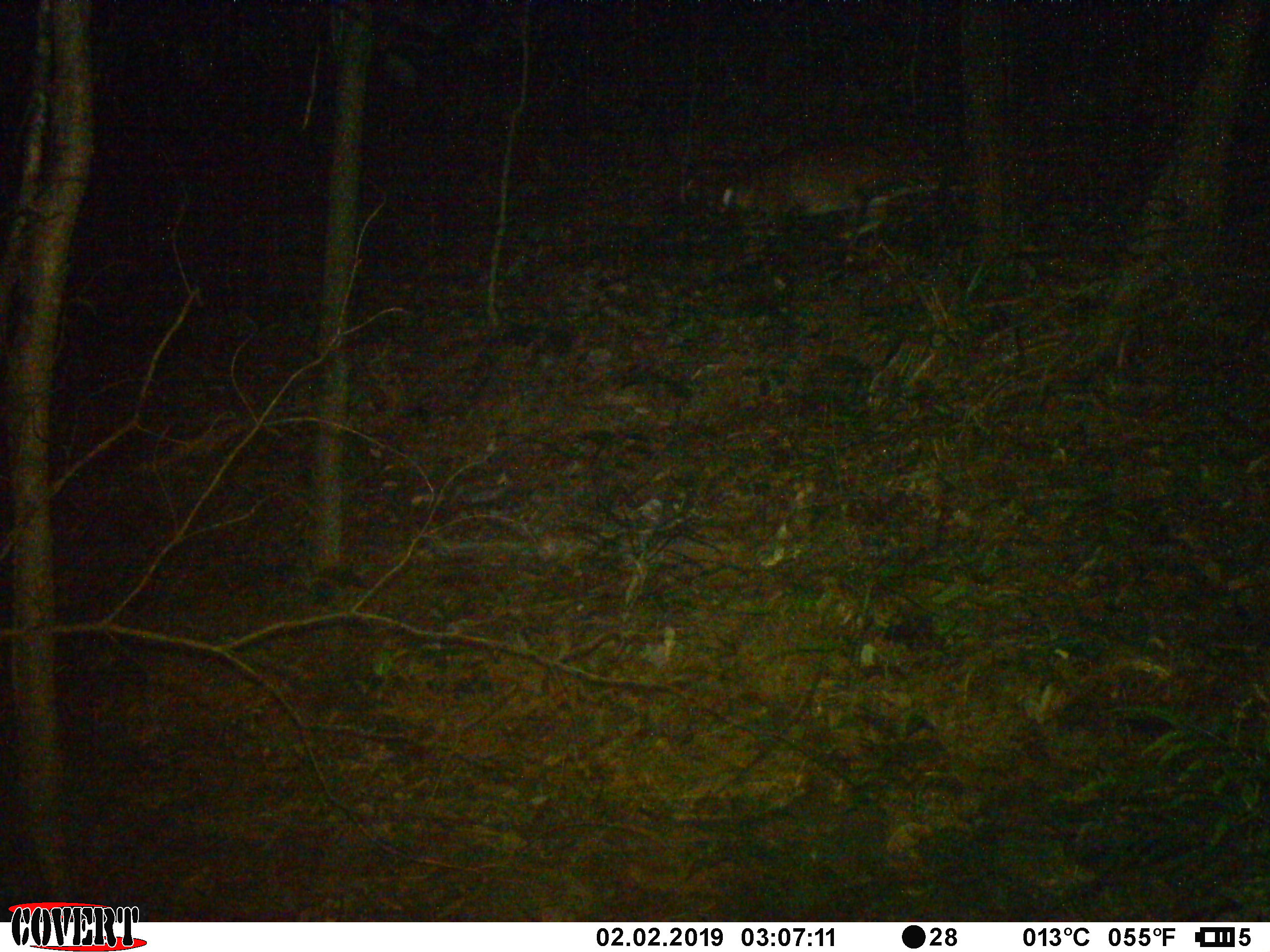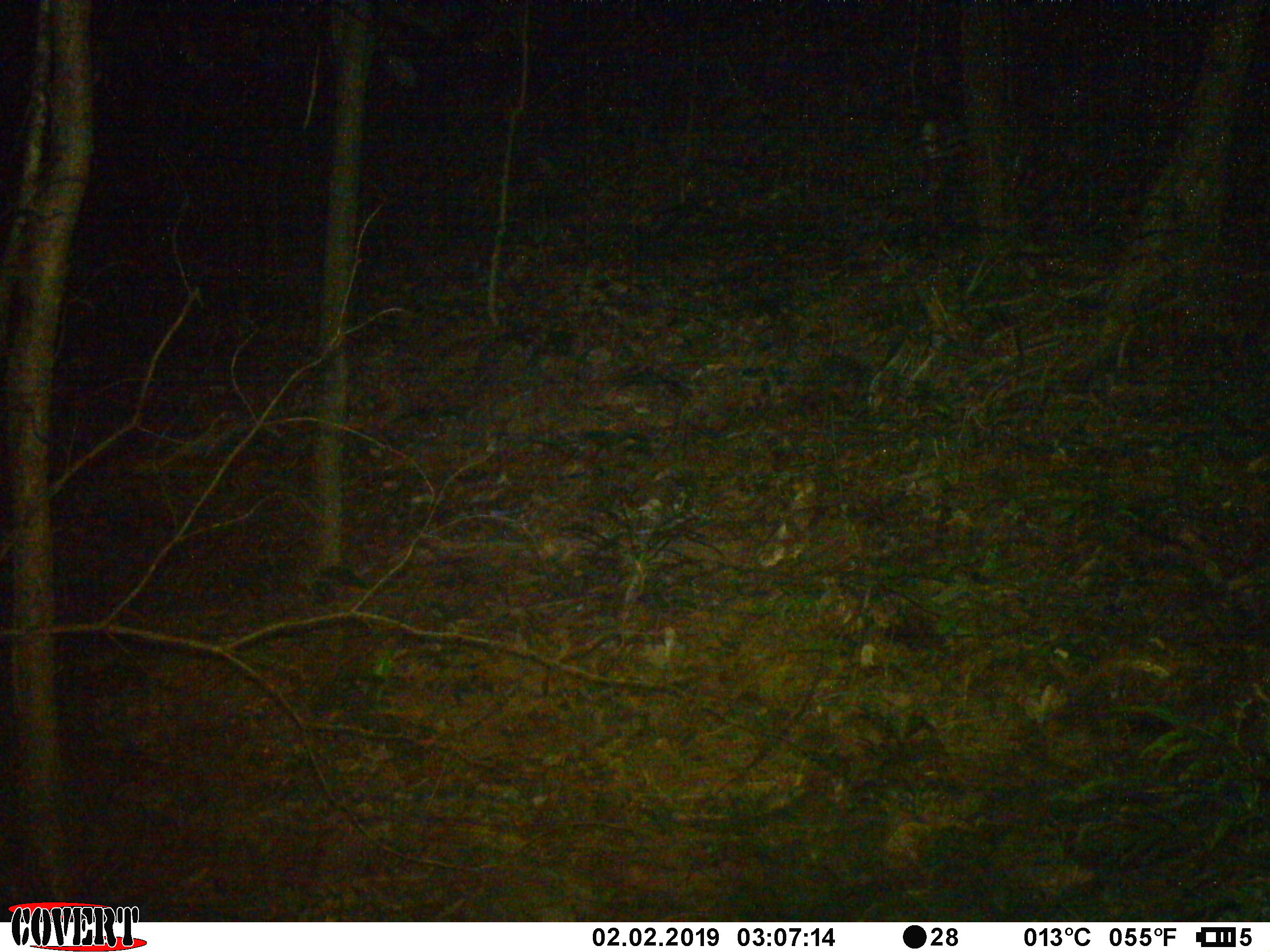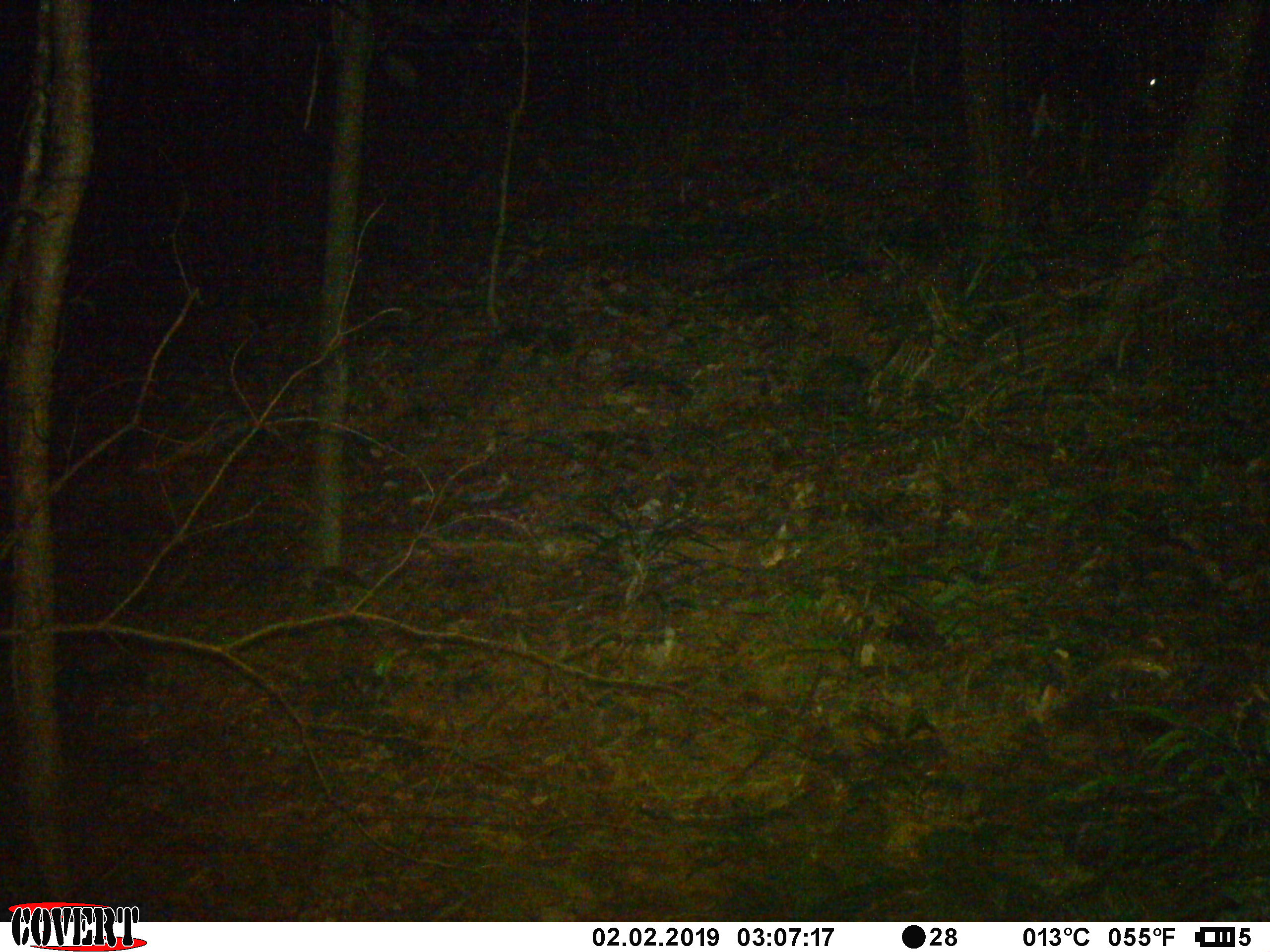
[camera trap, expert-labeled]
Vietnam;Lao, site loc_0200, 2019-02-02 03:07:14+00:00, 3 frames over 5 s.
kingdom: Animalia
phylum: Chordata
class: Mammalia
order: Artiodactyla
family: Cervidae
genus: Muntiacus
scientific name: Muntiacus vuquangensis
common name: large-antlered muntjac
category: large antlered muntjac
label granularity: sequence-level